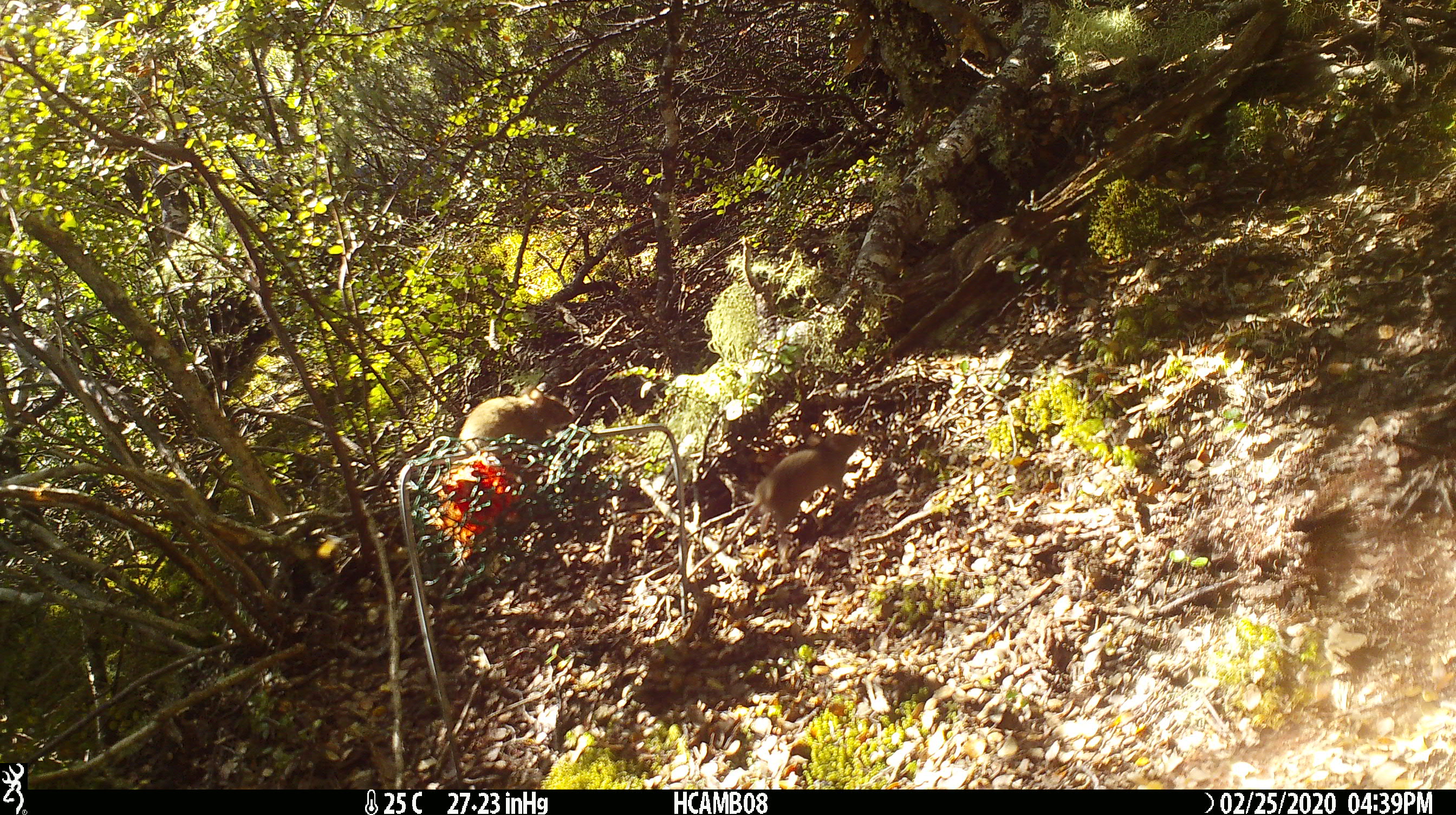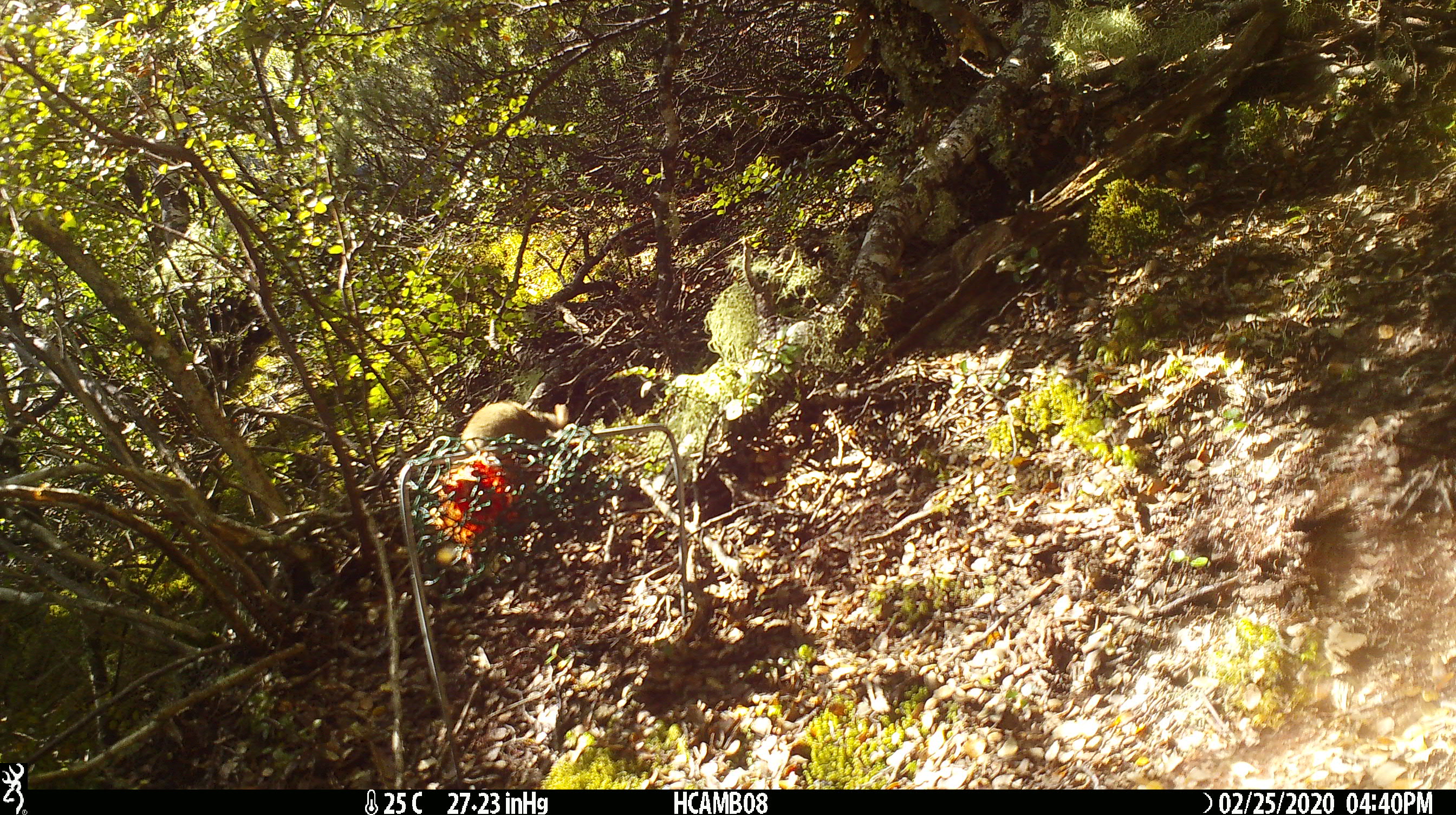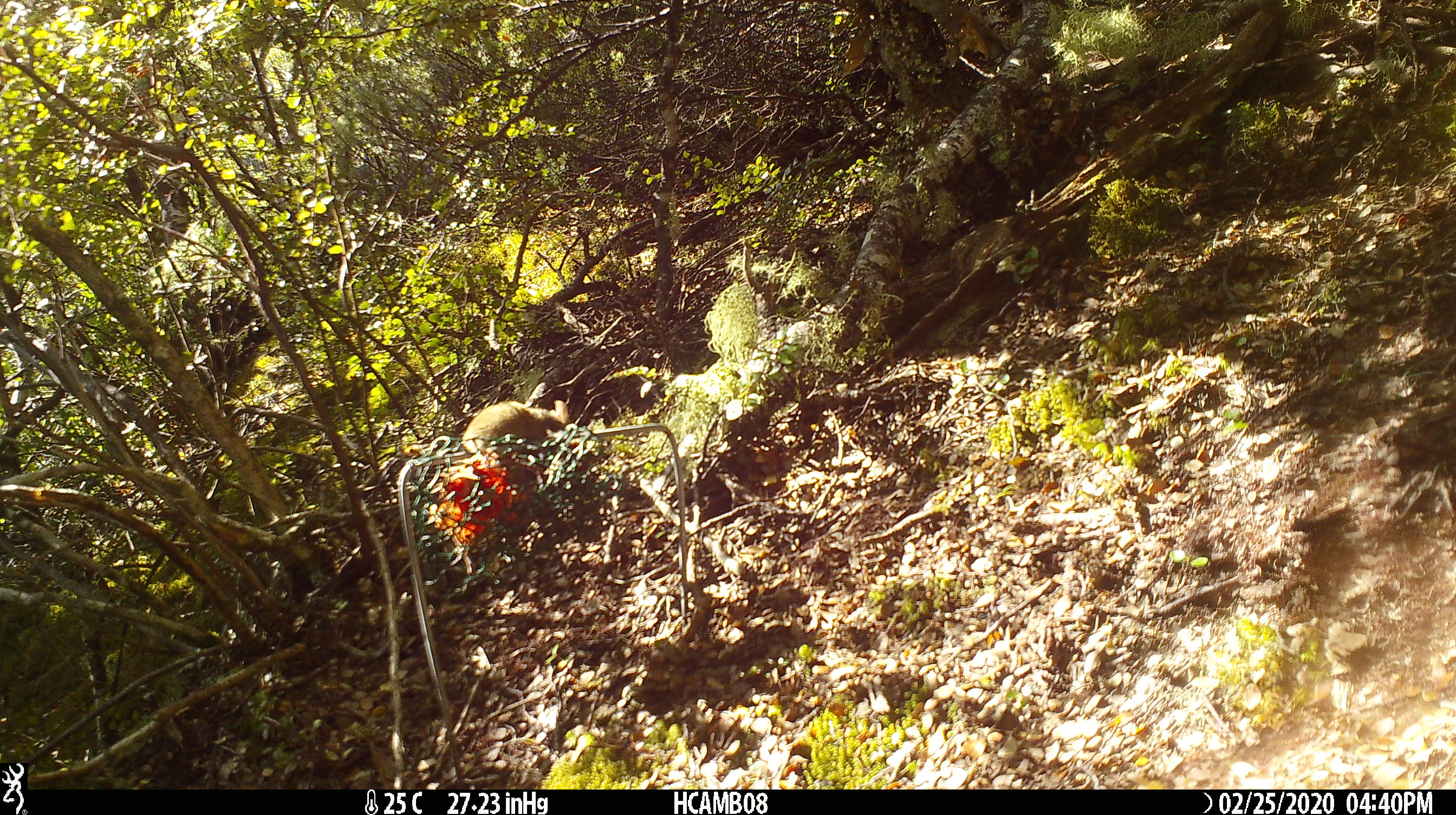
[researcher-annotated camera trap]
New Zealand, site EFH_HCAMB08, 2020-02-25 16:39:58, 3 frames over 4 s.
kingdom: Animalia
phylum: Chordata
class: Mammalia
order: Rodentia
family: Muridae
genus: Mus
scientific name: Mus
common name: mouse